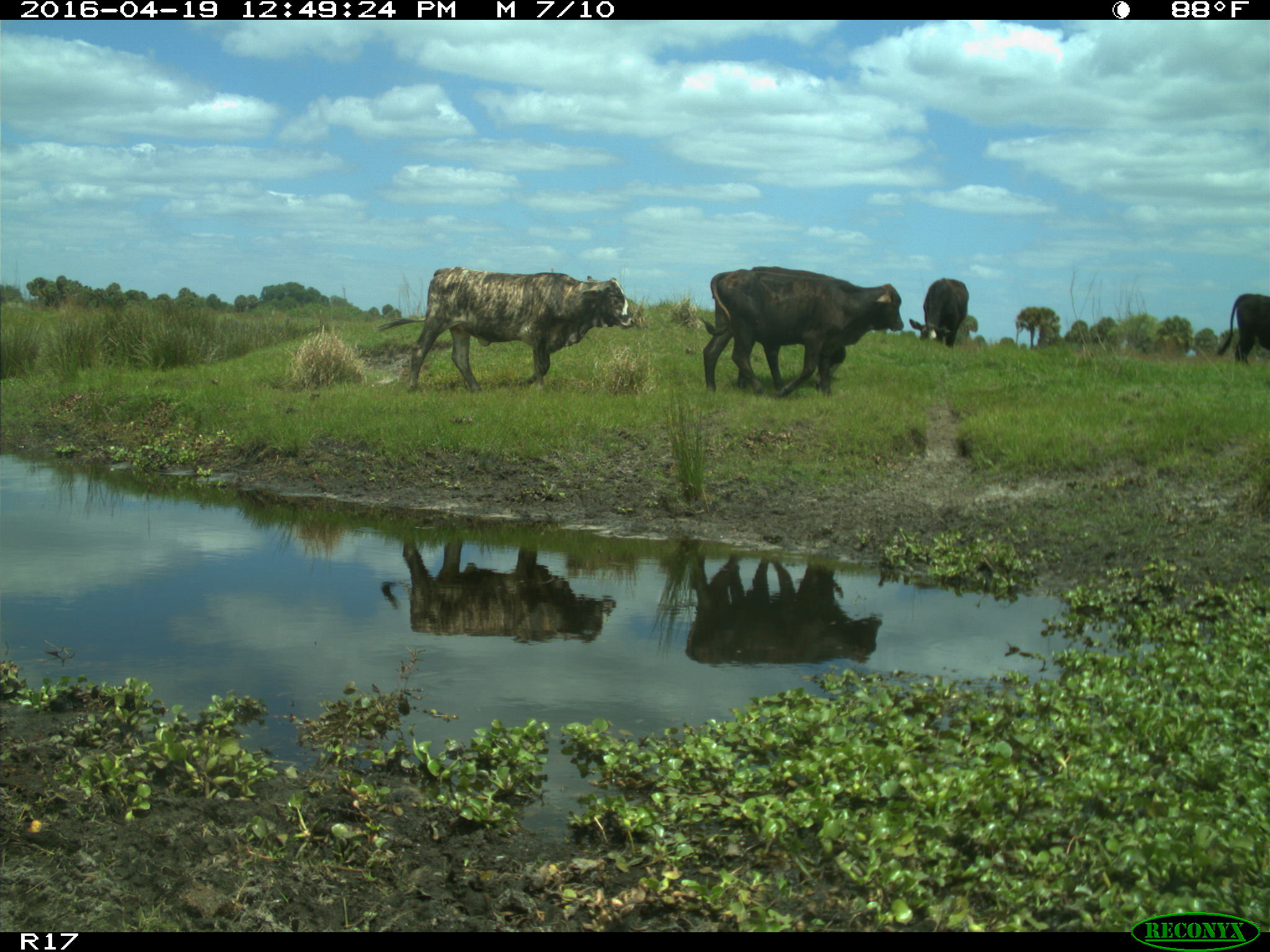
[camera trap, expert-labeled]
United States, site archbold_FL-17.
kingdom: Animalia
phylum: Chordata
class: Mammalia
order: Artiodactyla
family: Bovidae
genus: Bos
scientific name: Bos taurus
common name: domestic cow